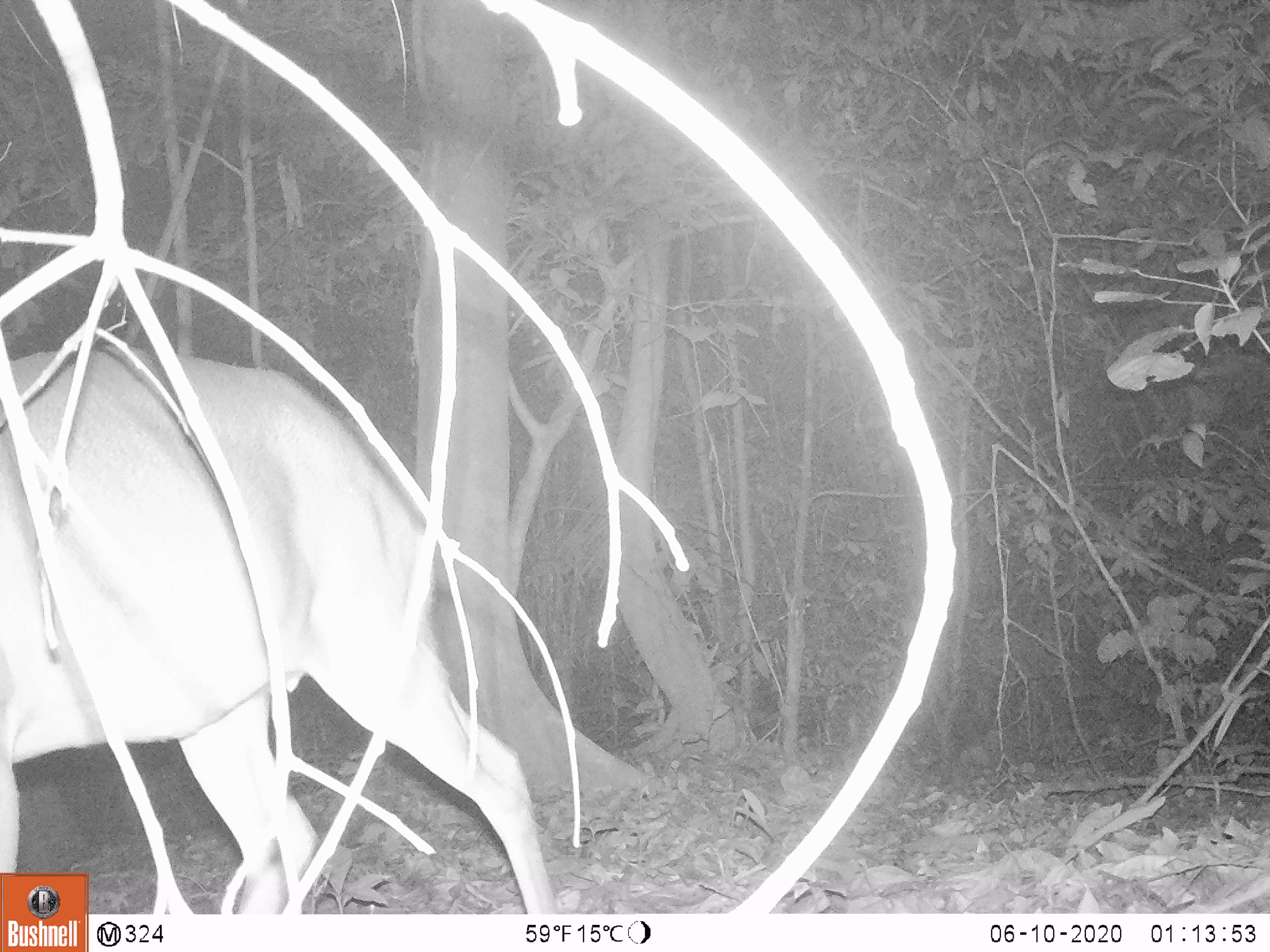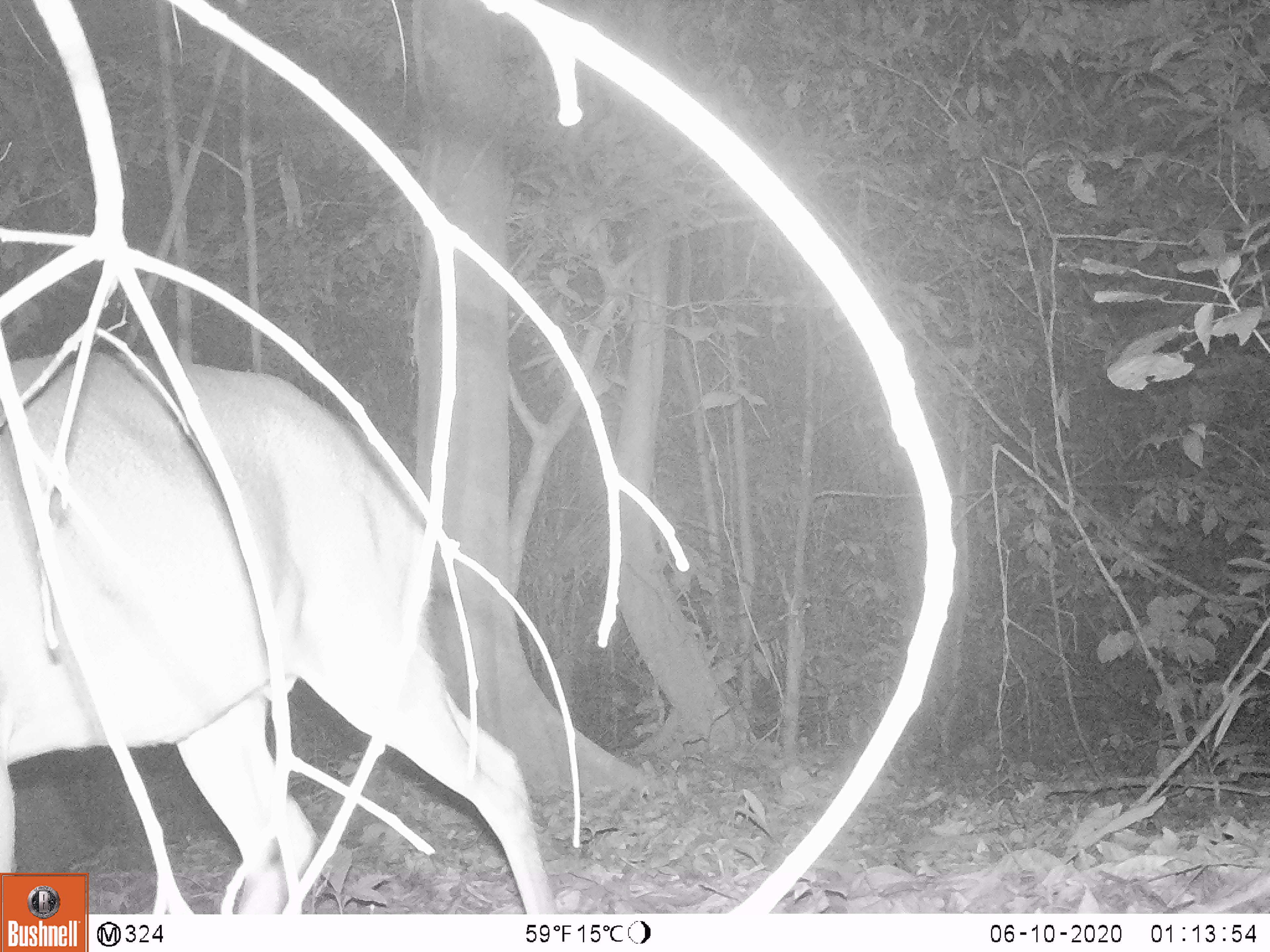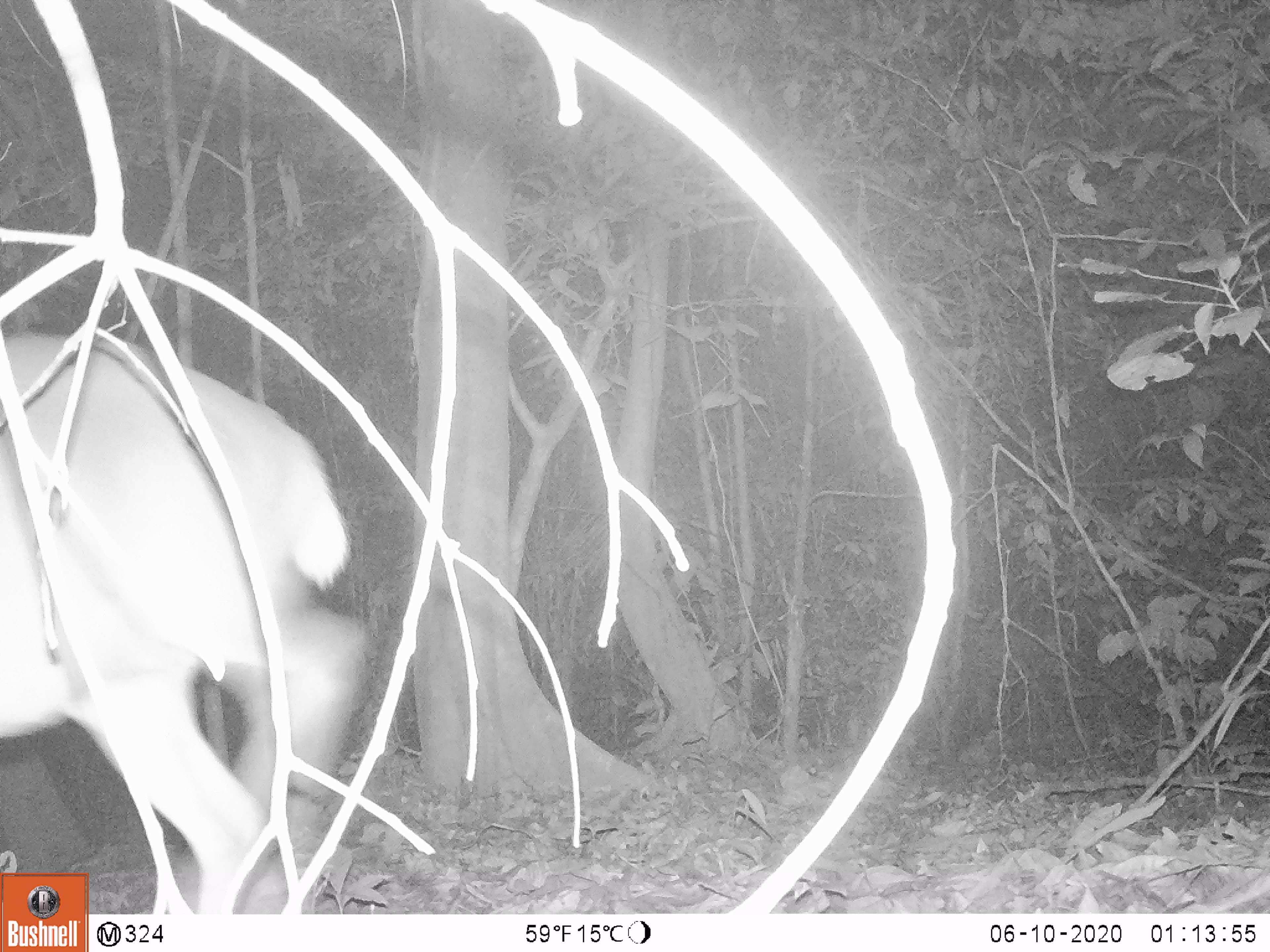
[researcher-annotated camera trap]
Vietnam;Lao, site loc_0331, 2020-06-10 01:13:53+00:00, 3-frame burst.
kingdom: Animalia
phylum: Chordata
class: Mammalia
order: Artiodactyla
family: Cervidae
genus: Muntiacus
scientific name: Muntiacus vuquangensis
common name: large-antlered muntjac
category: large antlered muntjac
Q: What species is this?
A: Large antlered muntjac (large-antlered muntjac) (Muntiacus vuquangensis).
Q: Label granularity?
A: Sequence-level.